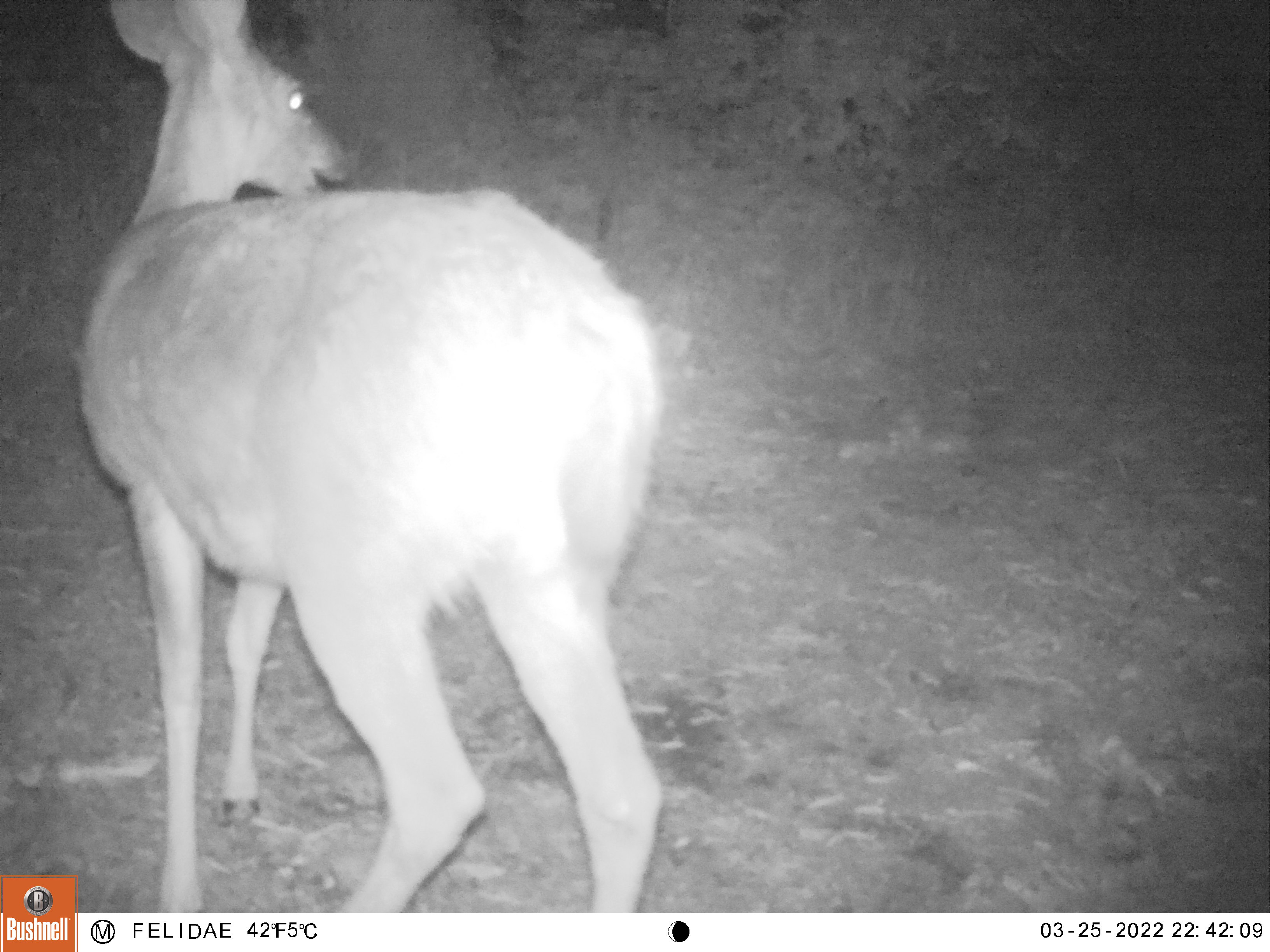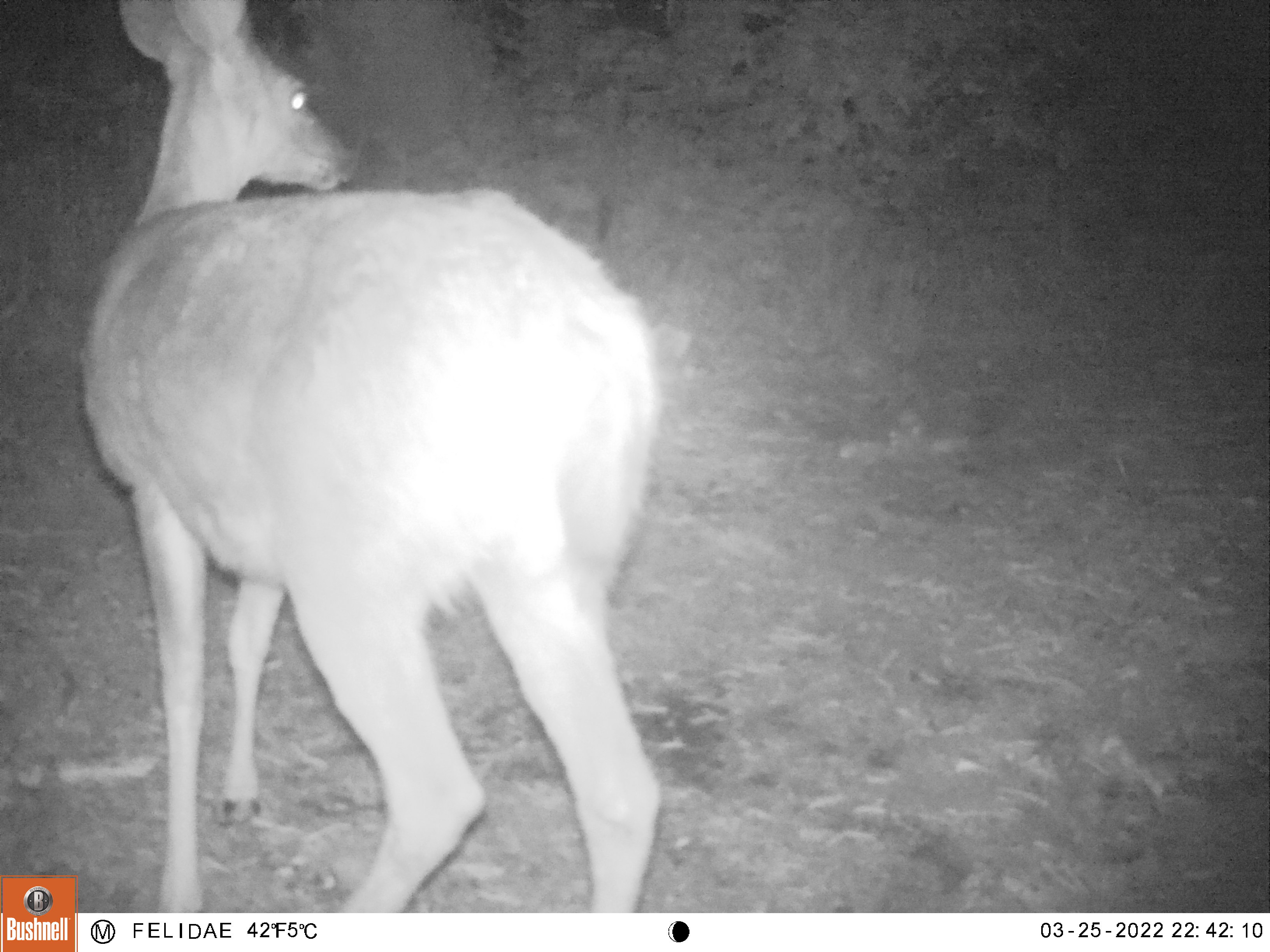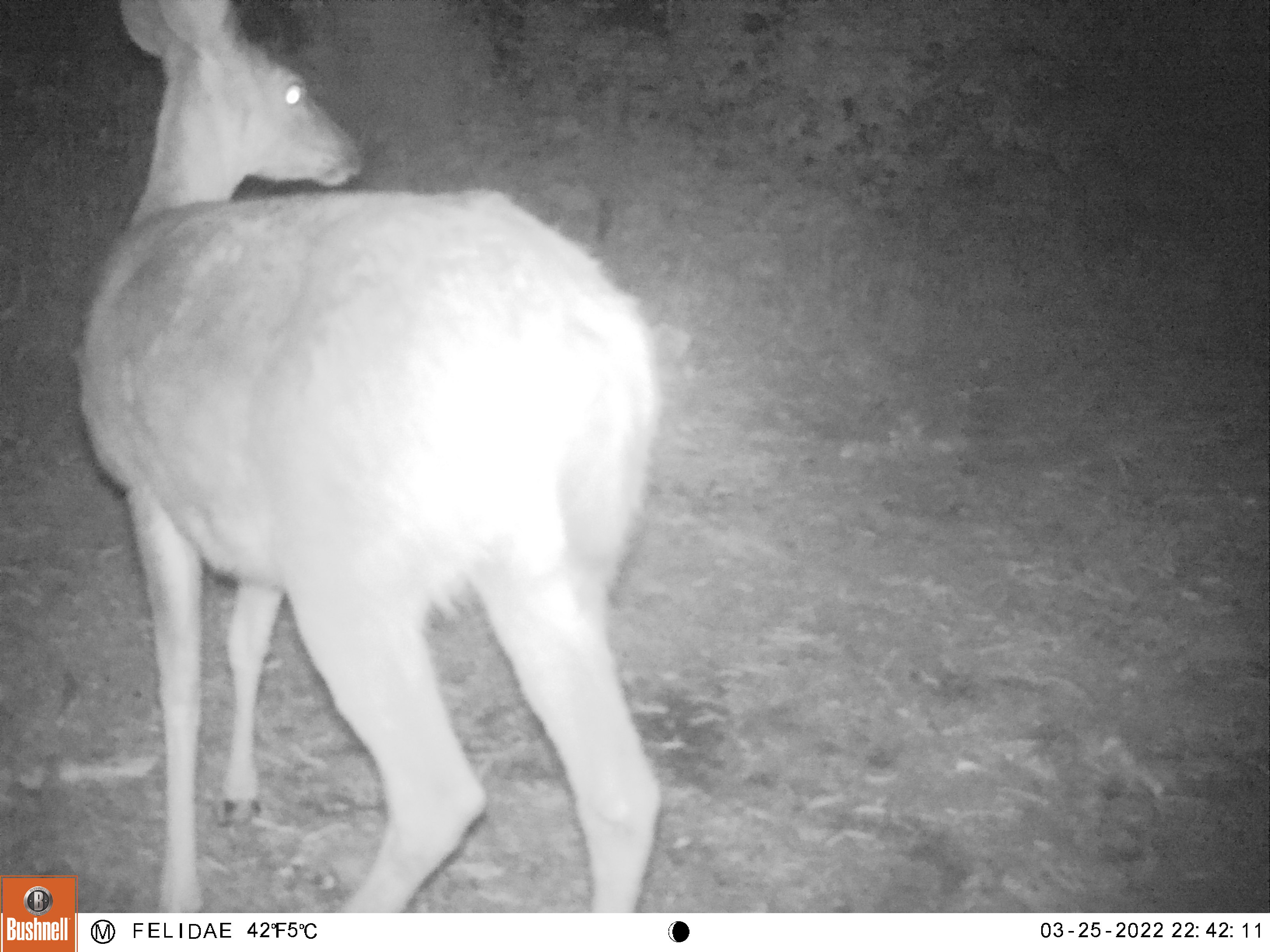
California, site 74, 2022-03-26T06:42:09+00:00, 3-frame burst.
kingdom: Animalia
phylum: Chordata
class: Mammalia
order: Artiodactyla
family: Cervidae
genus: Odocoileus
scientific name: Odocoileus hemionus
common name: mule deer